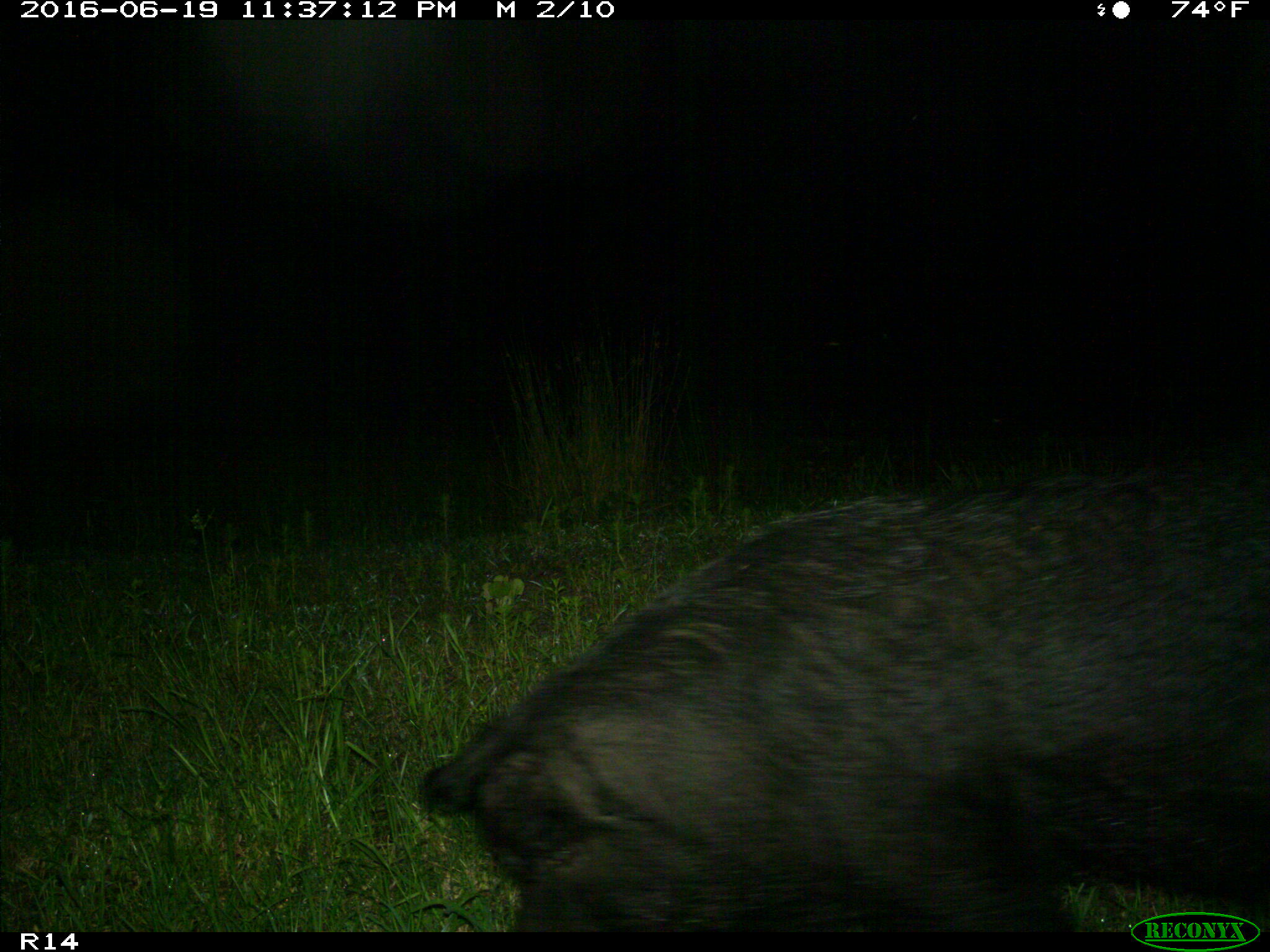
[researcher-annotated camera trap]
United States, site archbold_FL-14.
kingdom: Animalia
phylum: Chordata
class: Mammalia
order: Artiodactyla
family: Suidae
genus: Sus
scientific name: Sus scrofa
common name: wild boar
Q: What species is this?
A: Sus scrofa (wild boar).